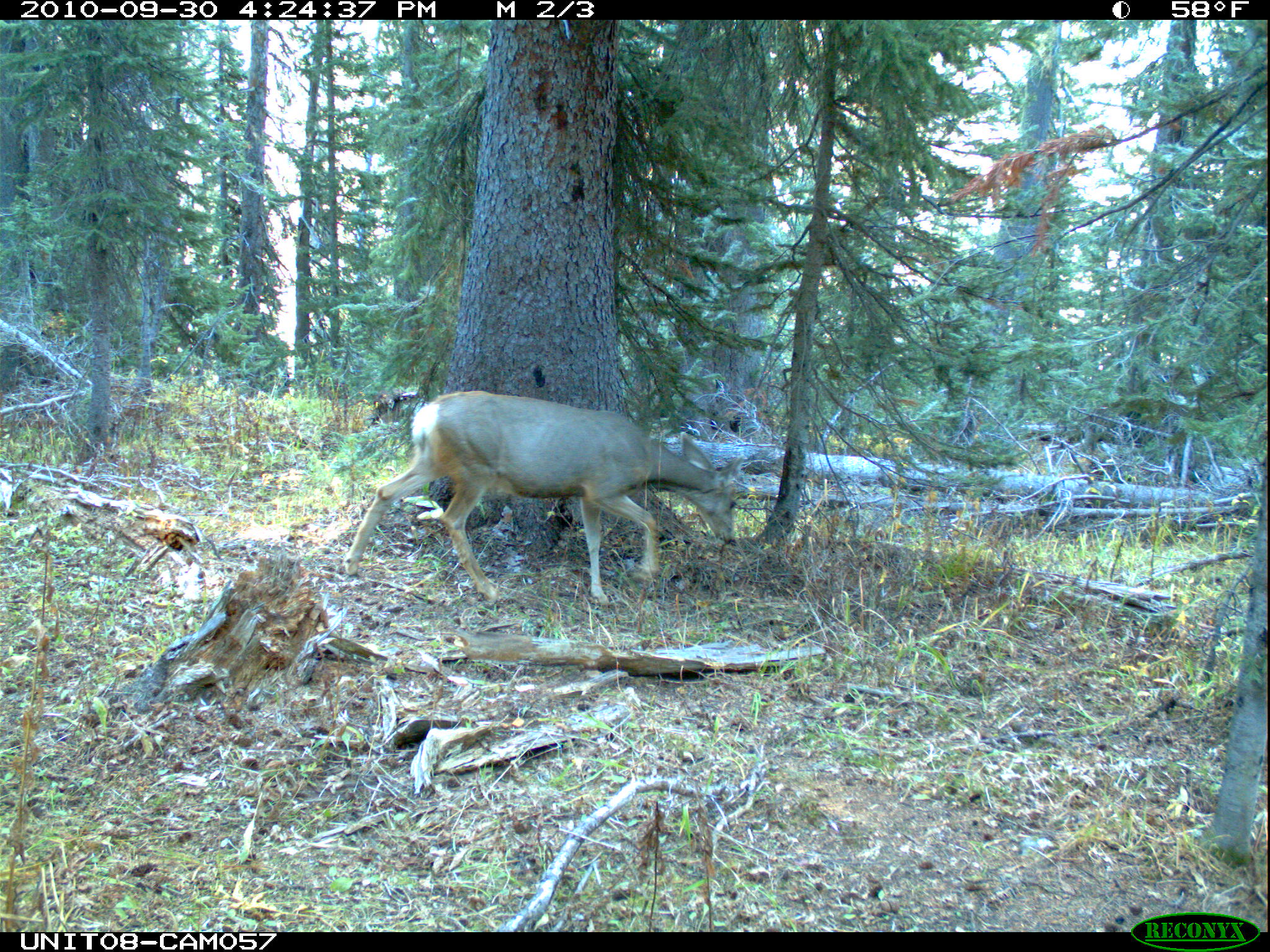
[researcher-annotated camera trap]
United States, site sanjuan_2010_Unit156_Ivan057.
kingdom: Animalia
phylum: Chordata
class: Mammalia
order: Artiodactyla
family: Cervidae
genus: Odocoileus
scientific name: Odocoileus hemionus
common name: mule deer